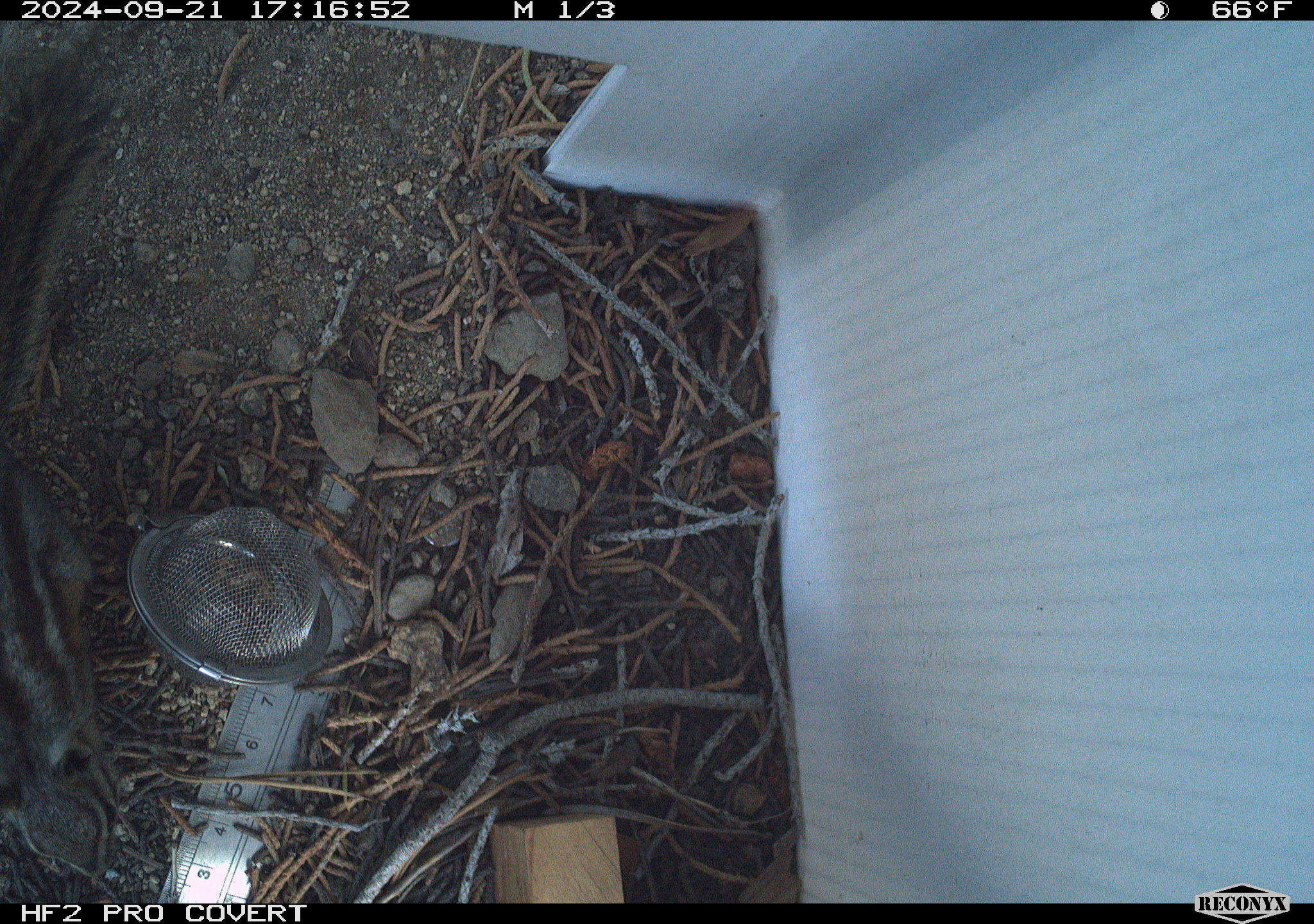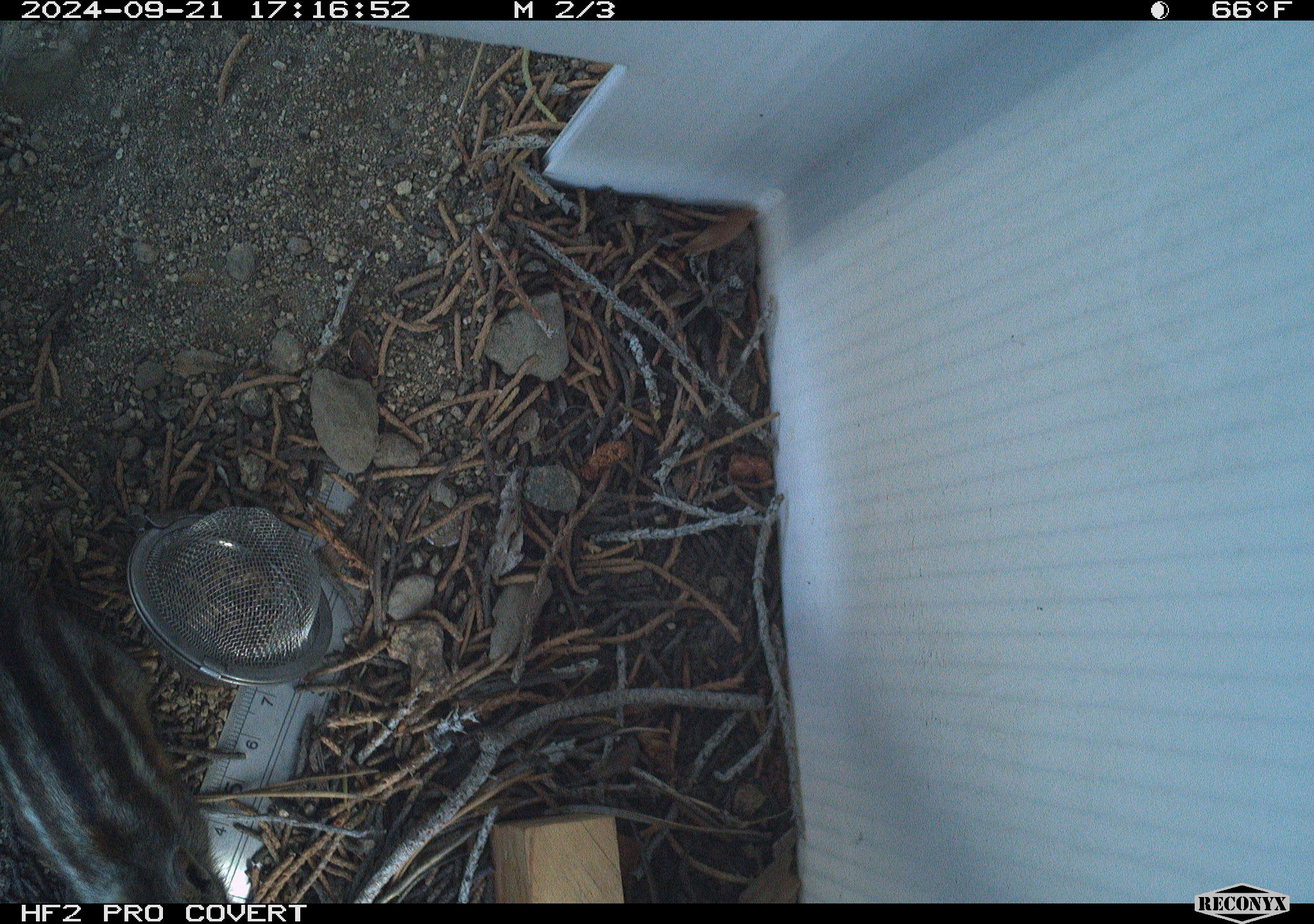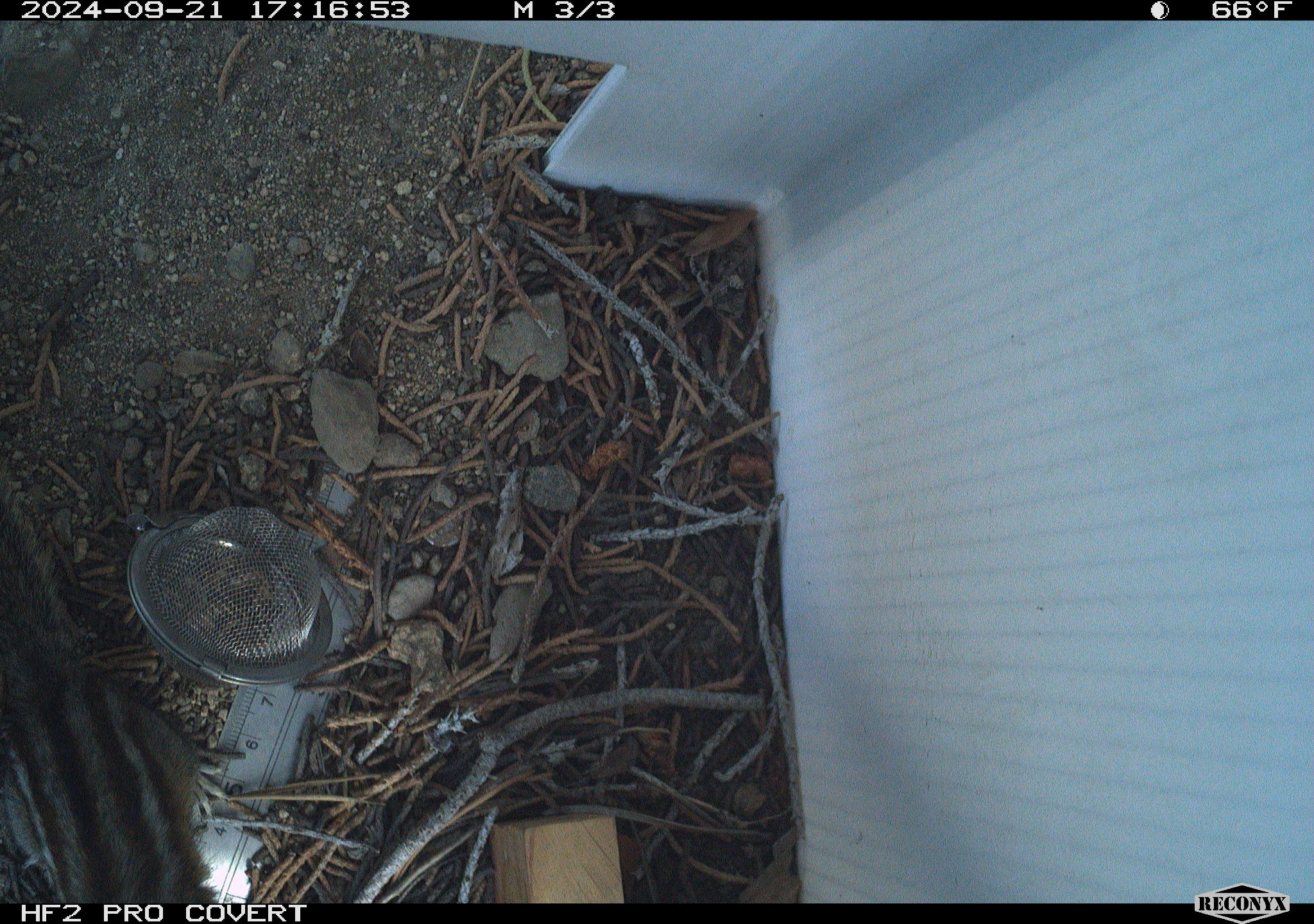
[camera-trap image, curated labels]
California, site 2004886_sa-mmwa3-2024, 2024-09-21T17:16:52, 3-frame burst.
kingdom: Animalia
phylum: Chordata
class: Mammalia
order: Rodentia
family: Sciuridae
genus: Neotamias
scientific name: Neotamias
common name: western chipmunks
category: neotamias species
Neotamias species (western chipmunks) (Neotamias).